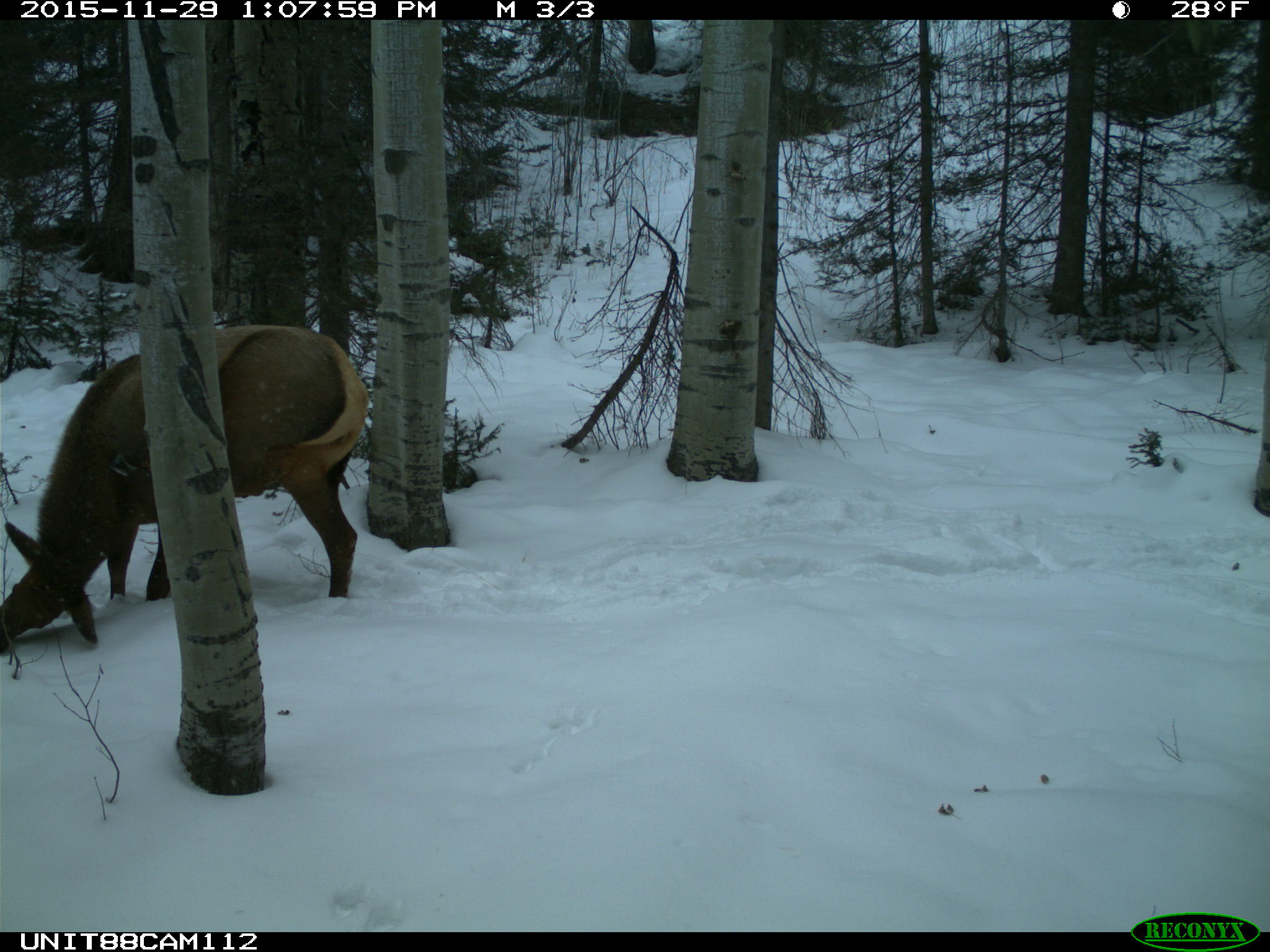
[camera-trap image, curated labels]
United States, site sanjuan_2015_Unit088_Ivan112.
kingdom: Animalia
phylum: Chordata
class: Mammalia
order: Artiodactyla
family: Cervidae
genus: Cervus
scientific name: Cervus elaphus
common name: red deer